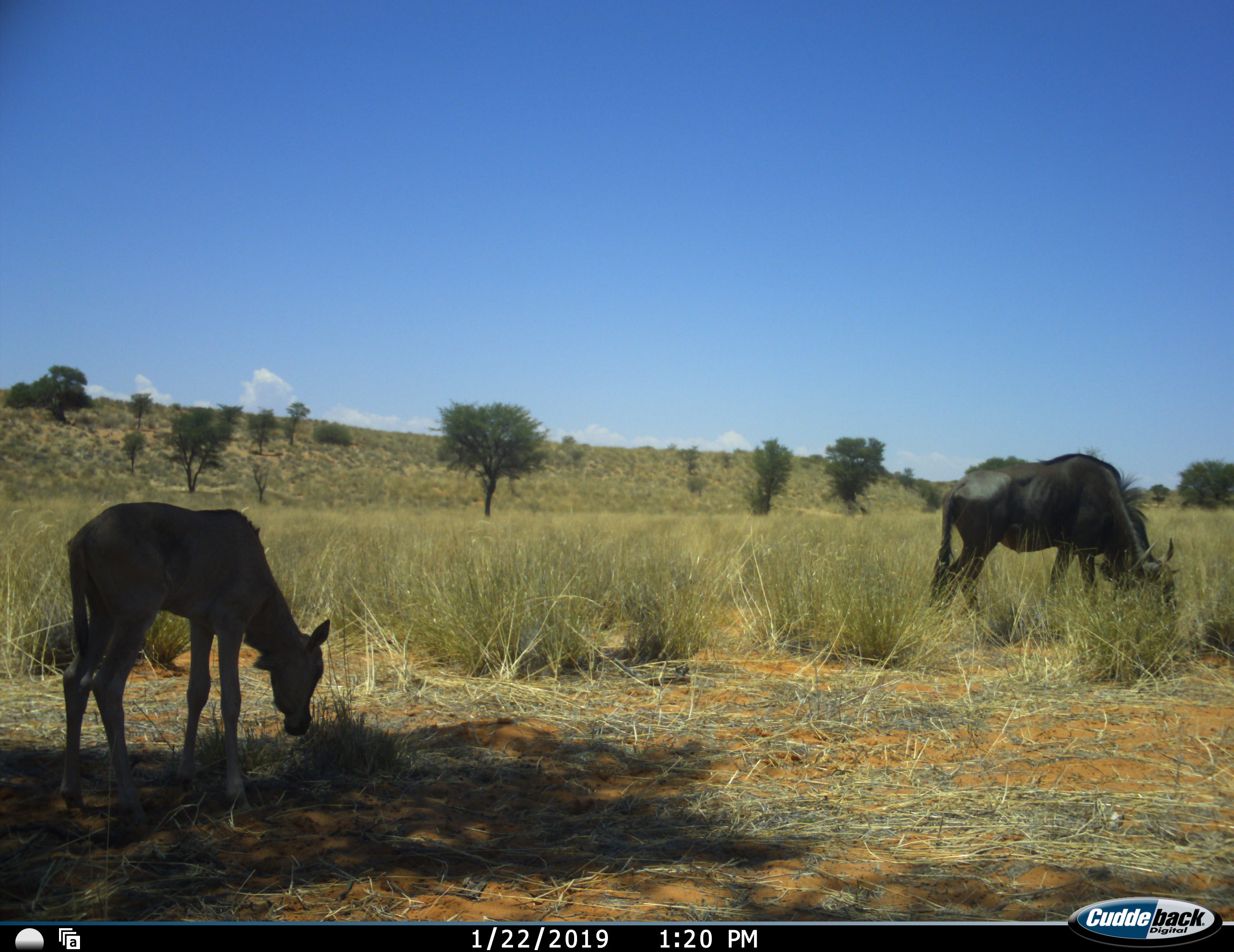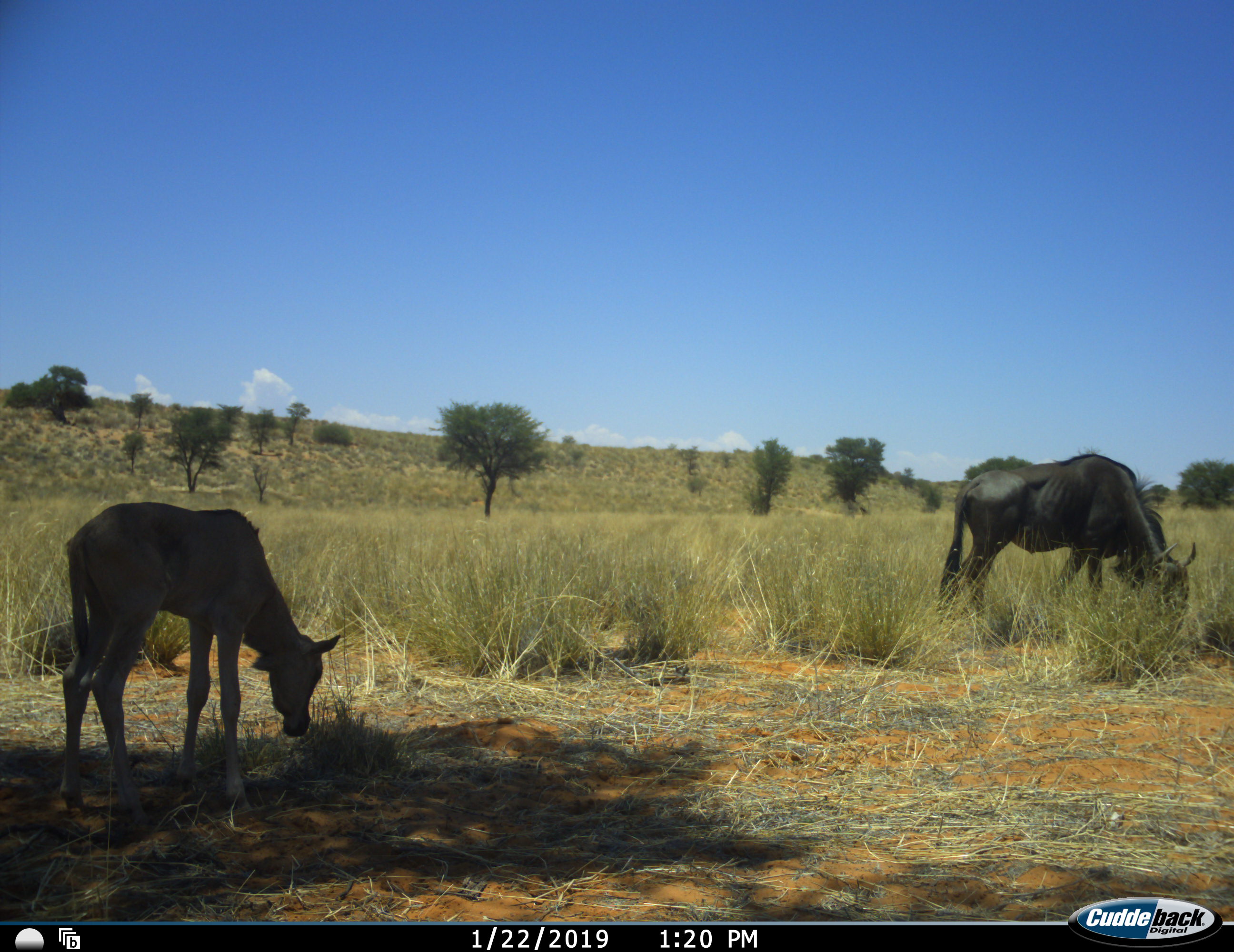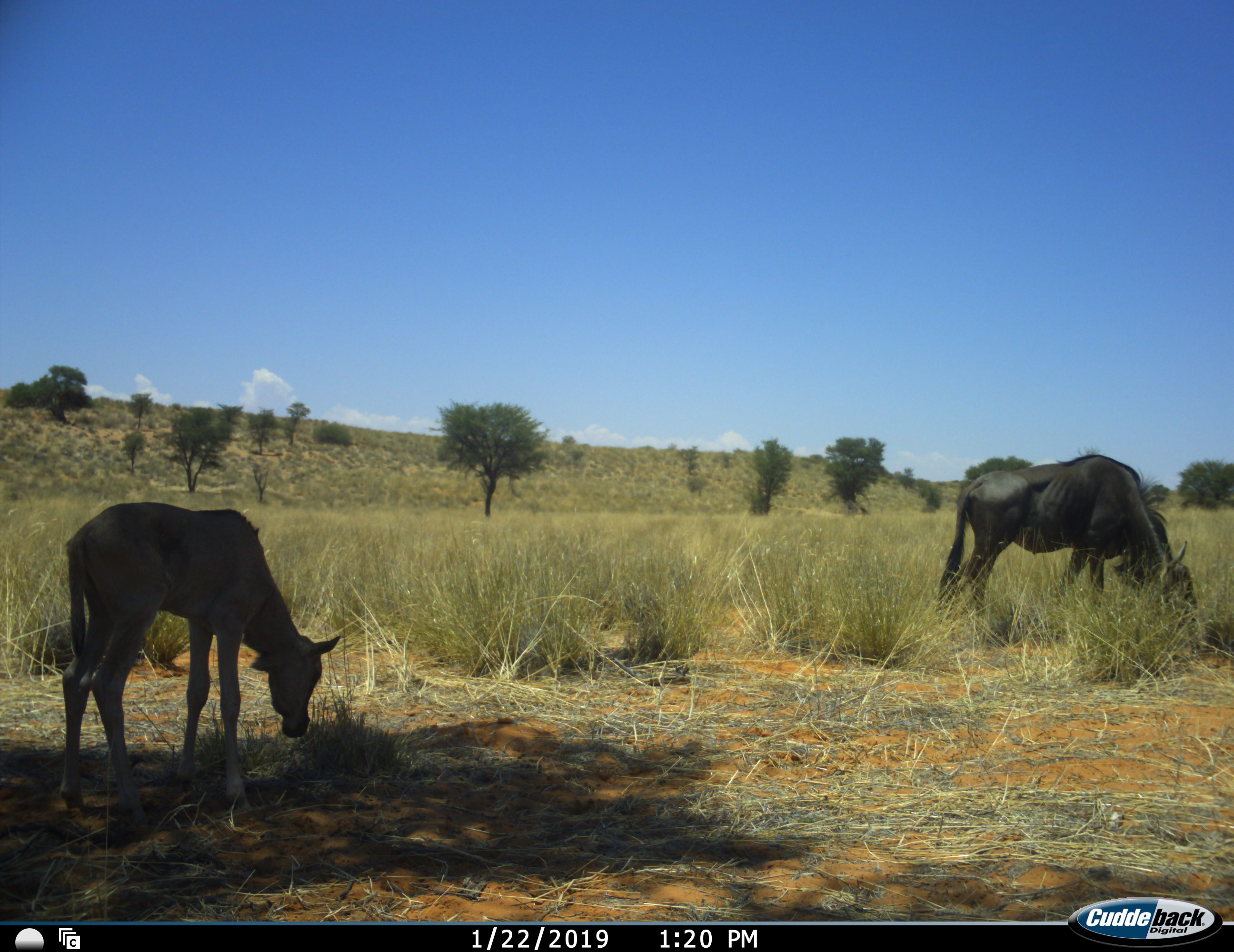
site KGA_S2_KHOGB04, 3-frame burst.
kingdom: Animalia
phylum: Chordata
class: Mammalia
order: Artiodactyla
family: Bovidae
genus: Connochaetes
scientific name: Connochaetes taurinus taurinus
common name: blue wildebeest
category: wildebeestblue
Wildebeestblue (blue wildebeest) (Connochaetes taurinus taurinus), count 2. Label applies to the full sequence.